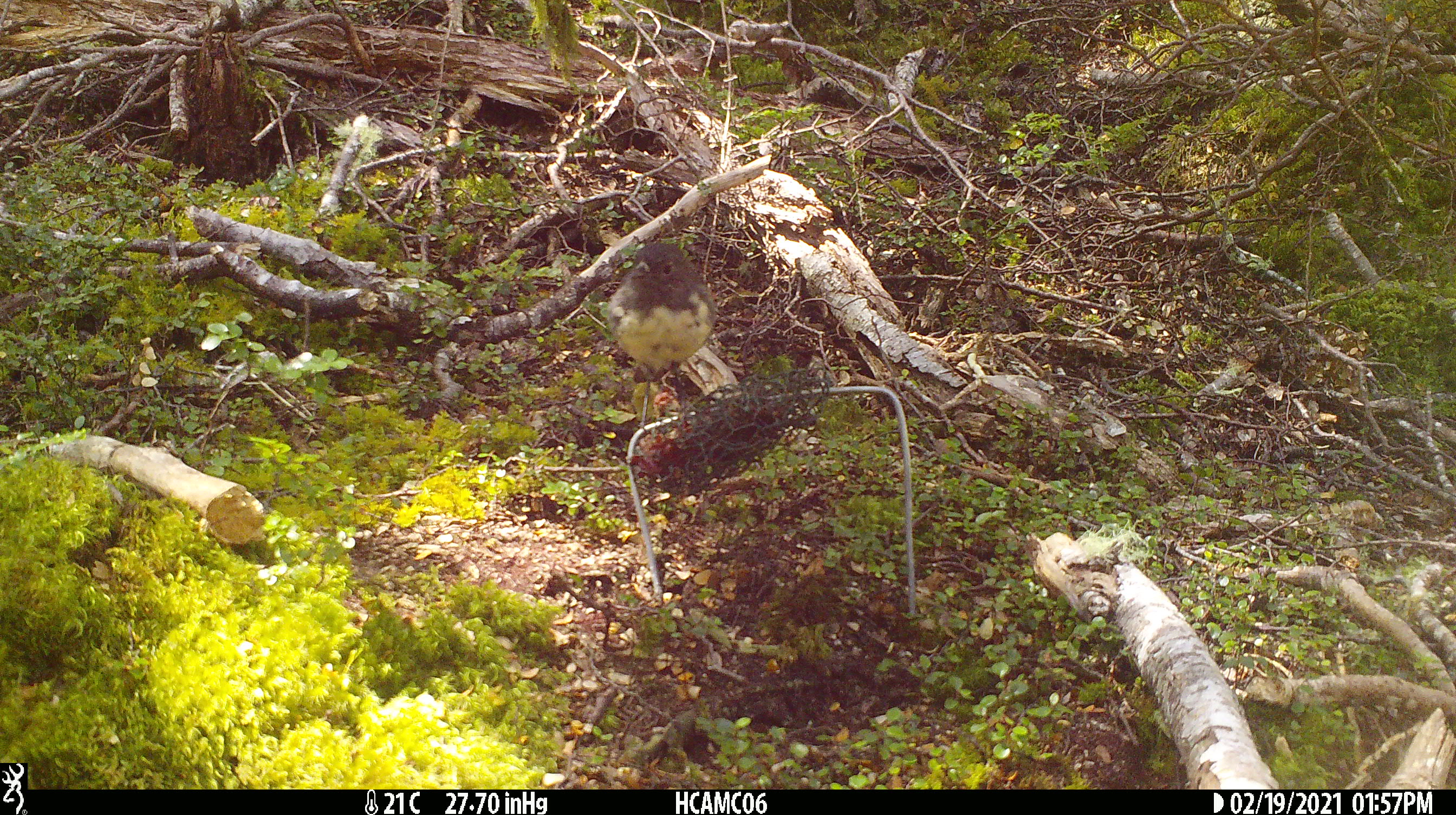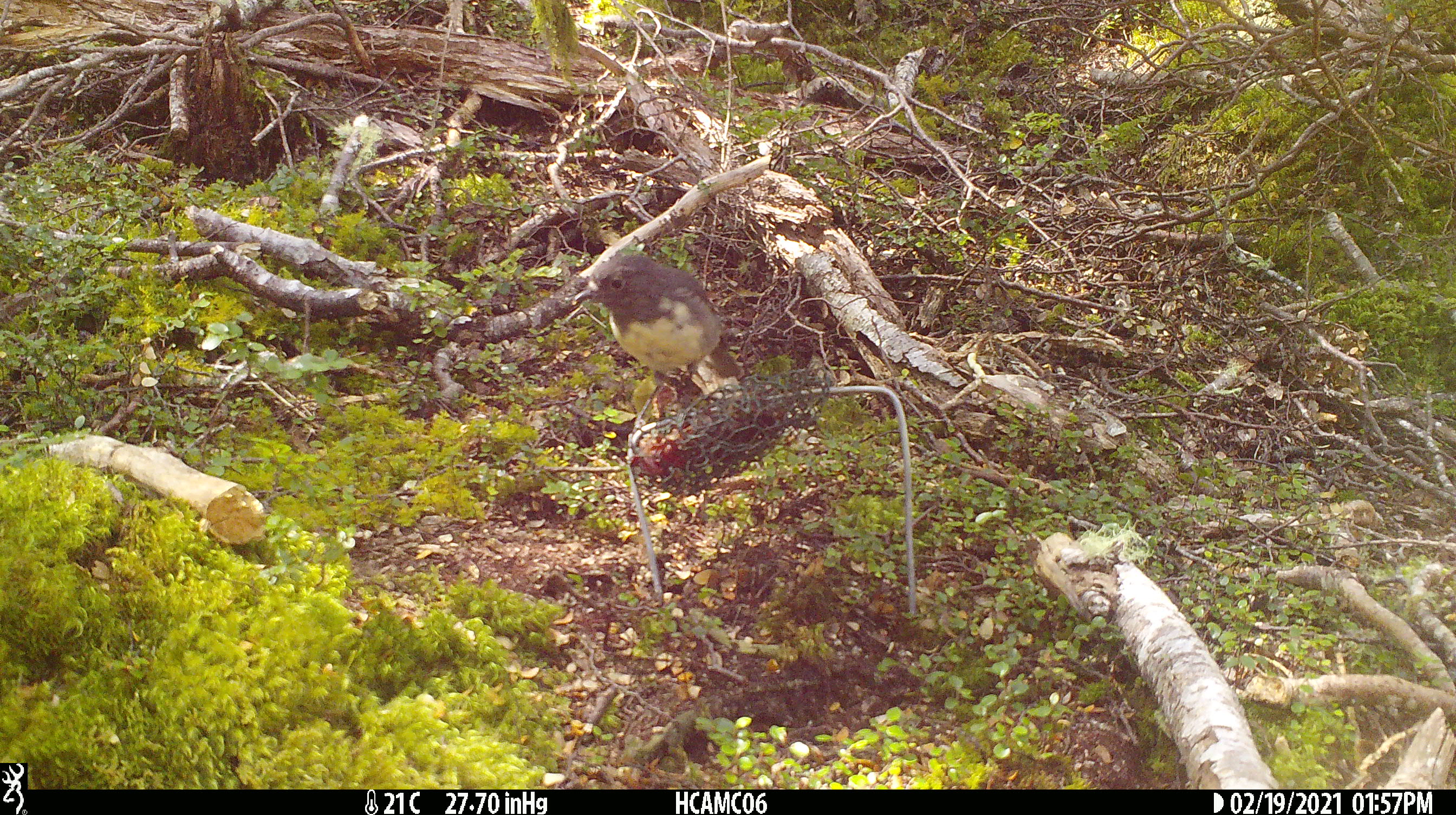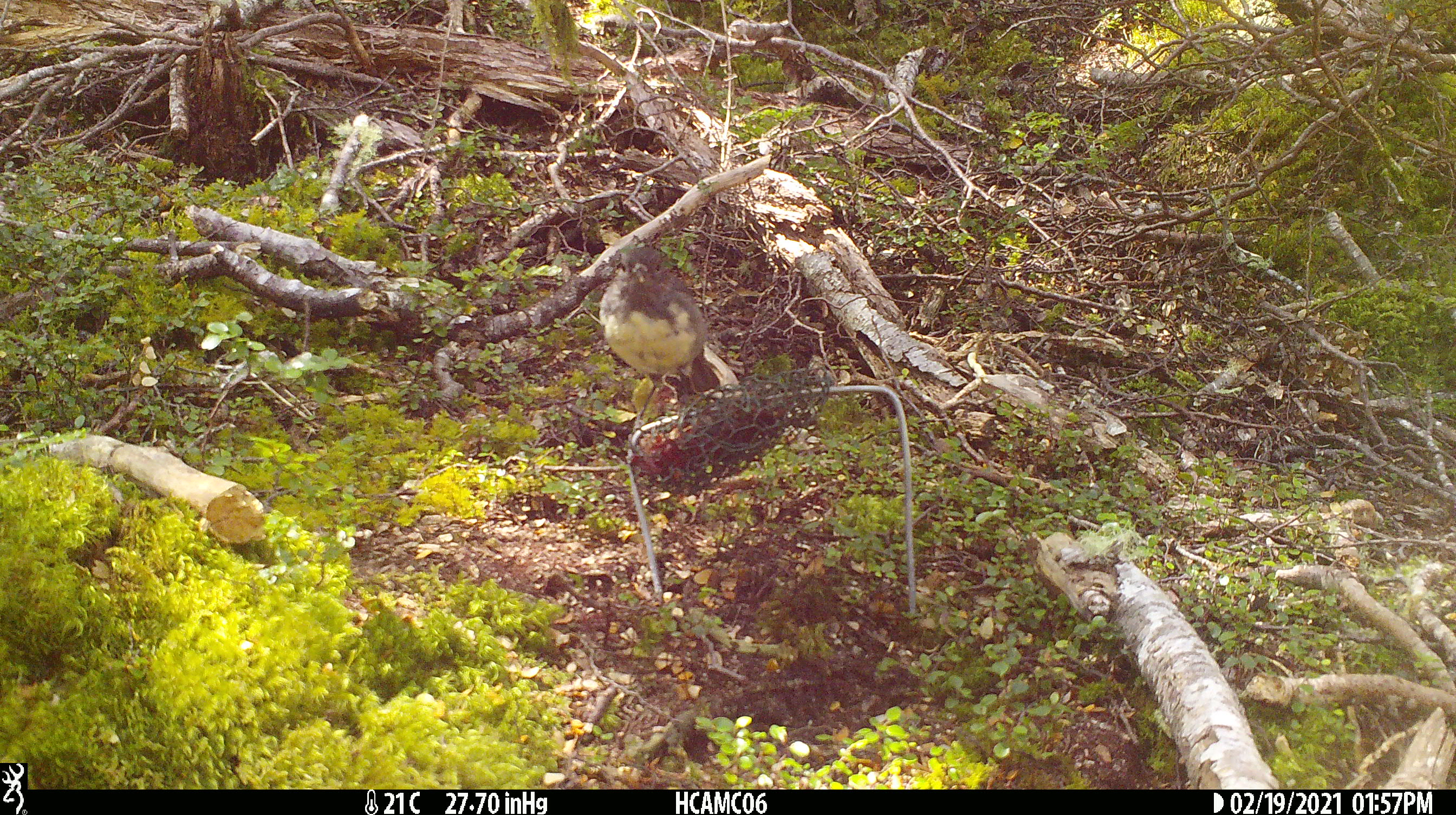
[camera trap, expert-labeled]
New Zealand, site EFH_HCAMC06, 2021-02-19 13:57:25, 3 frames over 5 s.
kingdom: Animalia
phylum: Chordata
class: Aves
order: Passeriformes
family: Petroicidae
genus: Petroica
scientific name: Petroica australis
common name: new zealand robin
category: robin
Robin (new zealand robin) (Petroica australis).